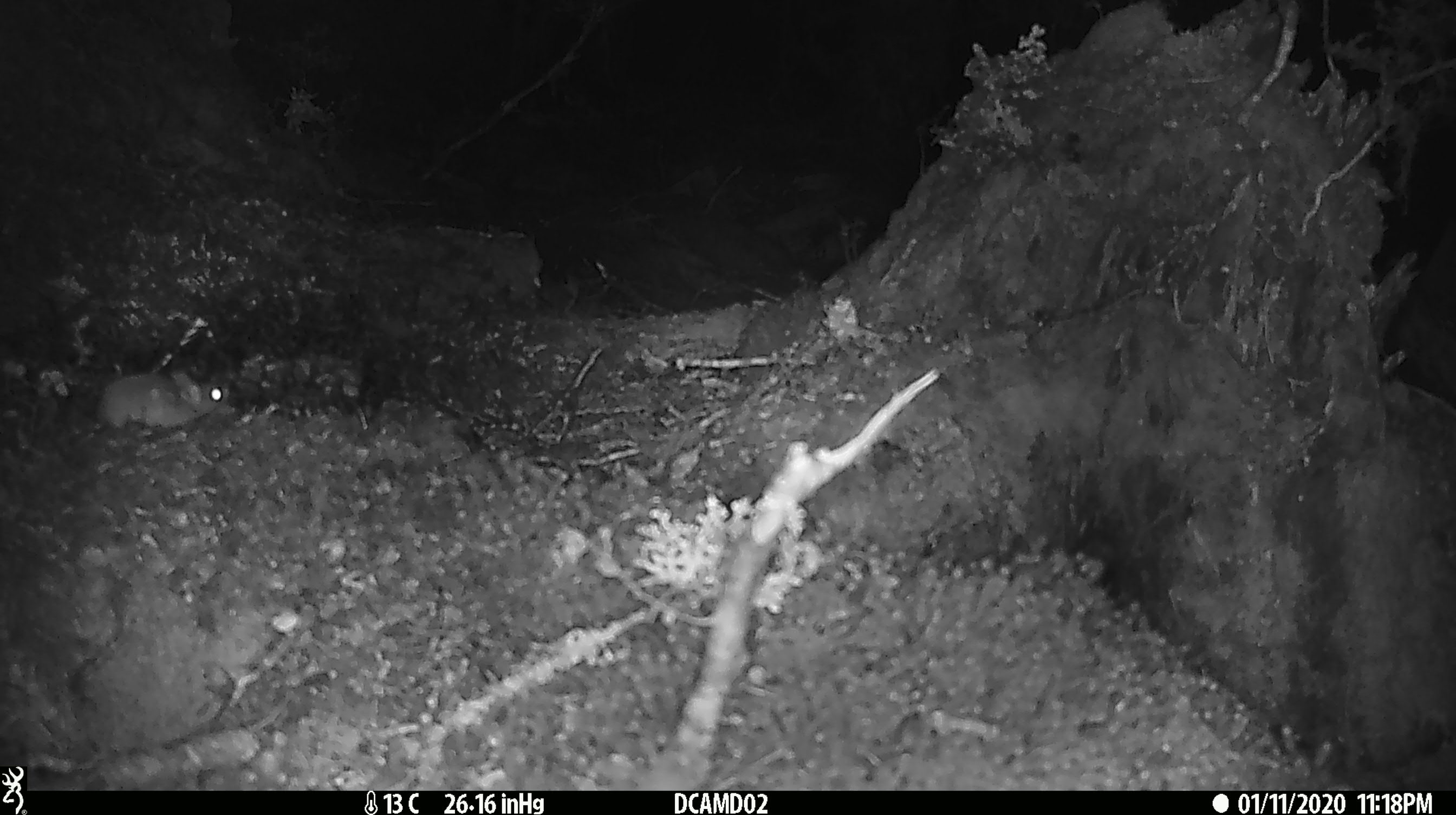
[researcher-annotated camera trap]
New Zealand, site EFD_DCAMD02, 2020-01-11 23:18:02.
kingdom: Animalia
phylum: Chordata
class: Mammalia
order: Rodentia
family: Muridae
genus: Mus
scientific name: Mus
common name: mouse